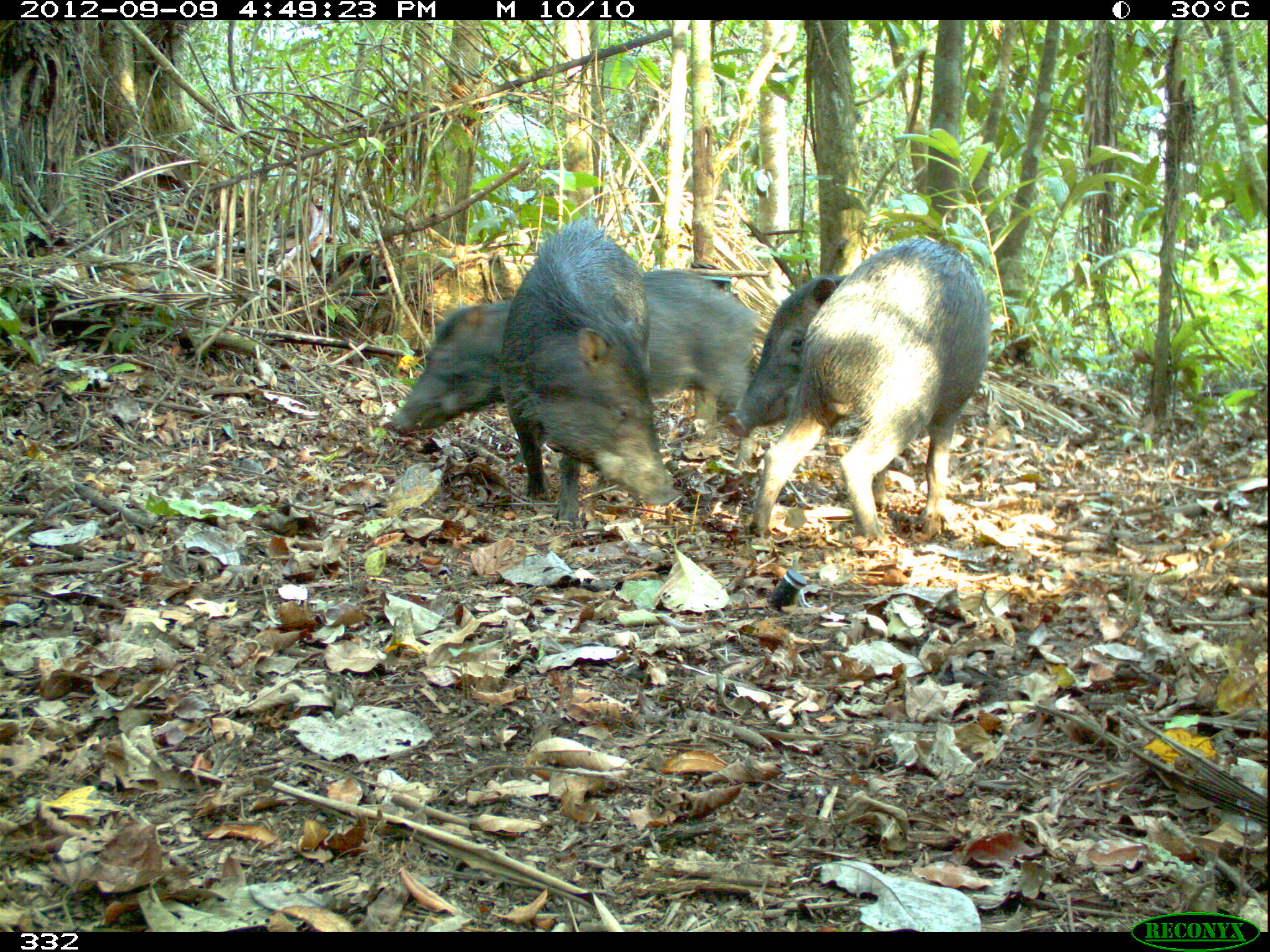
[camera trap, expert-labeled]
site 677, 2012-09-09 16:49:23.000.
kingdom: Animalia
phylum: Chordata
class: Mammalia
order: Artiodactyla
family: Tayassuidae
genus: Tayassu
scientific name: Tayassu pecari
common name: white-lipped peccary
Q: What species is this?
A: Tayassu pecari (white-lipped peccary).